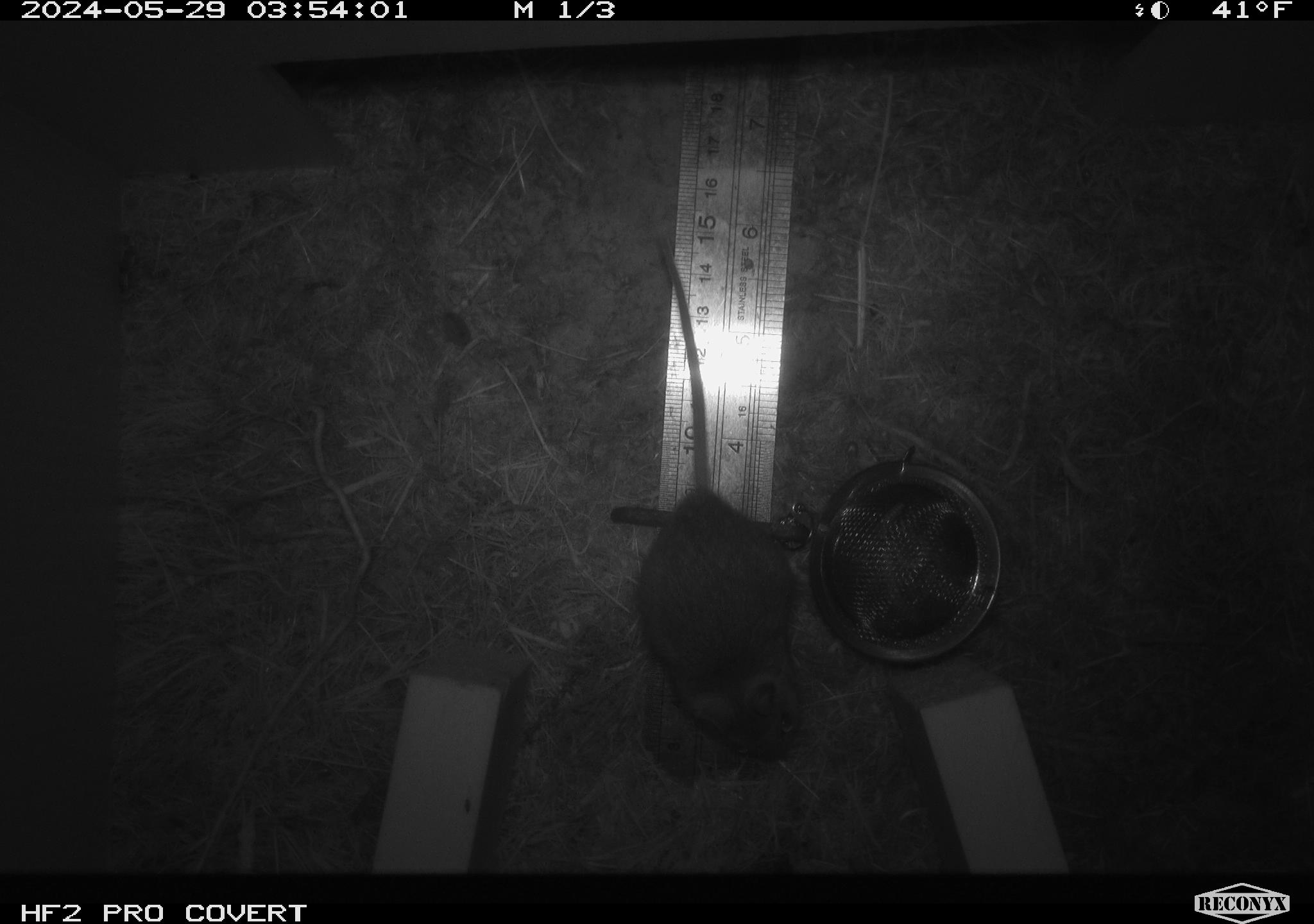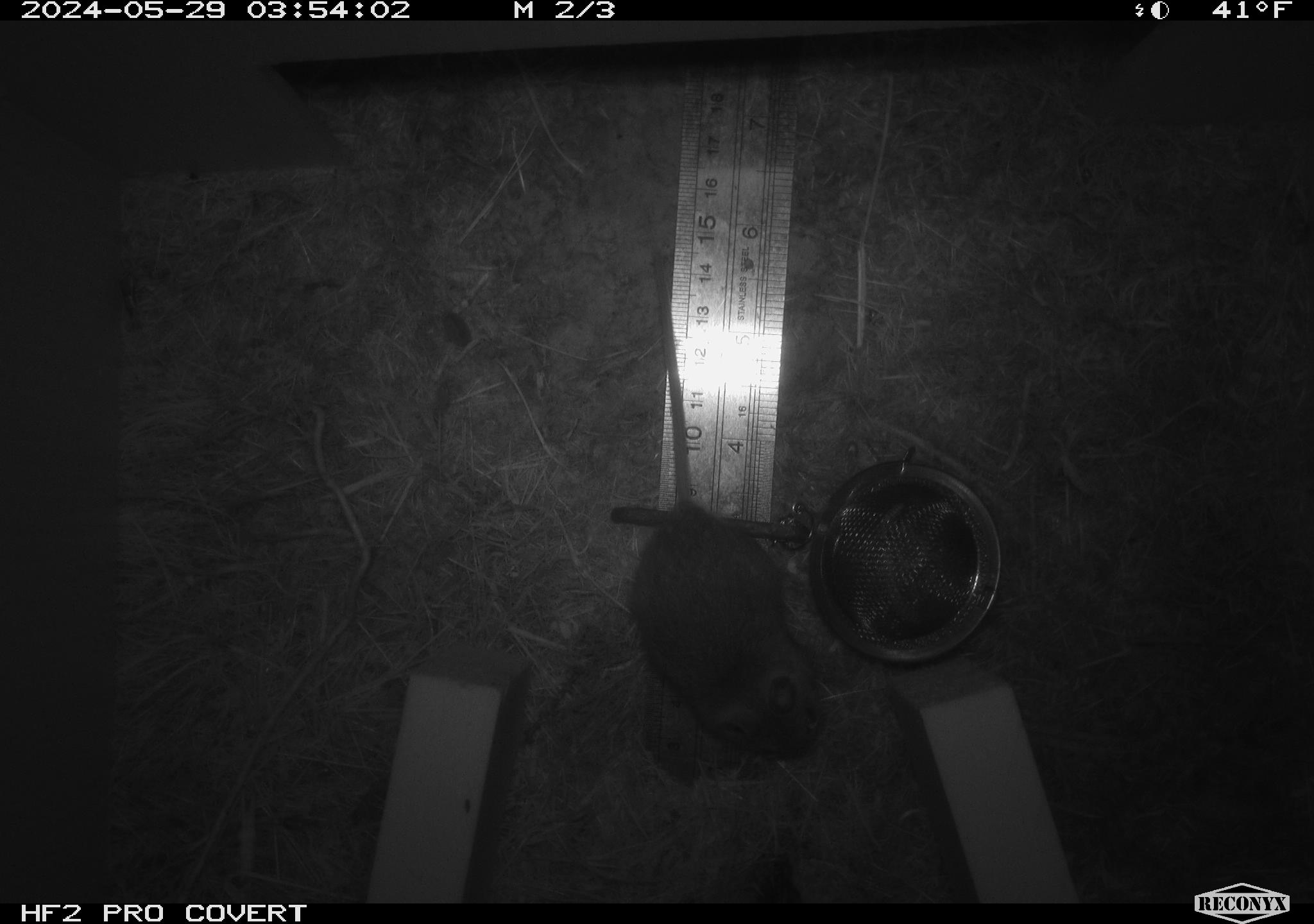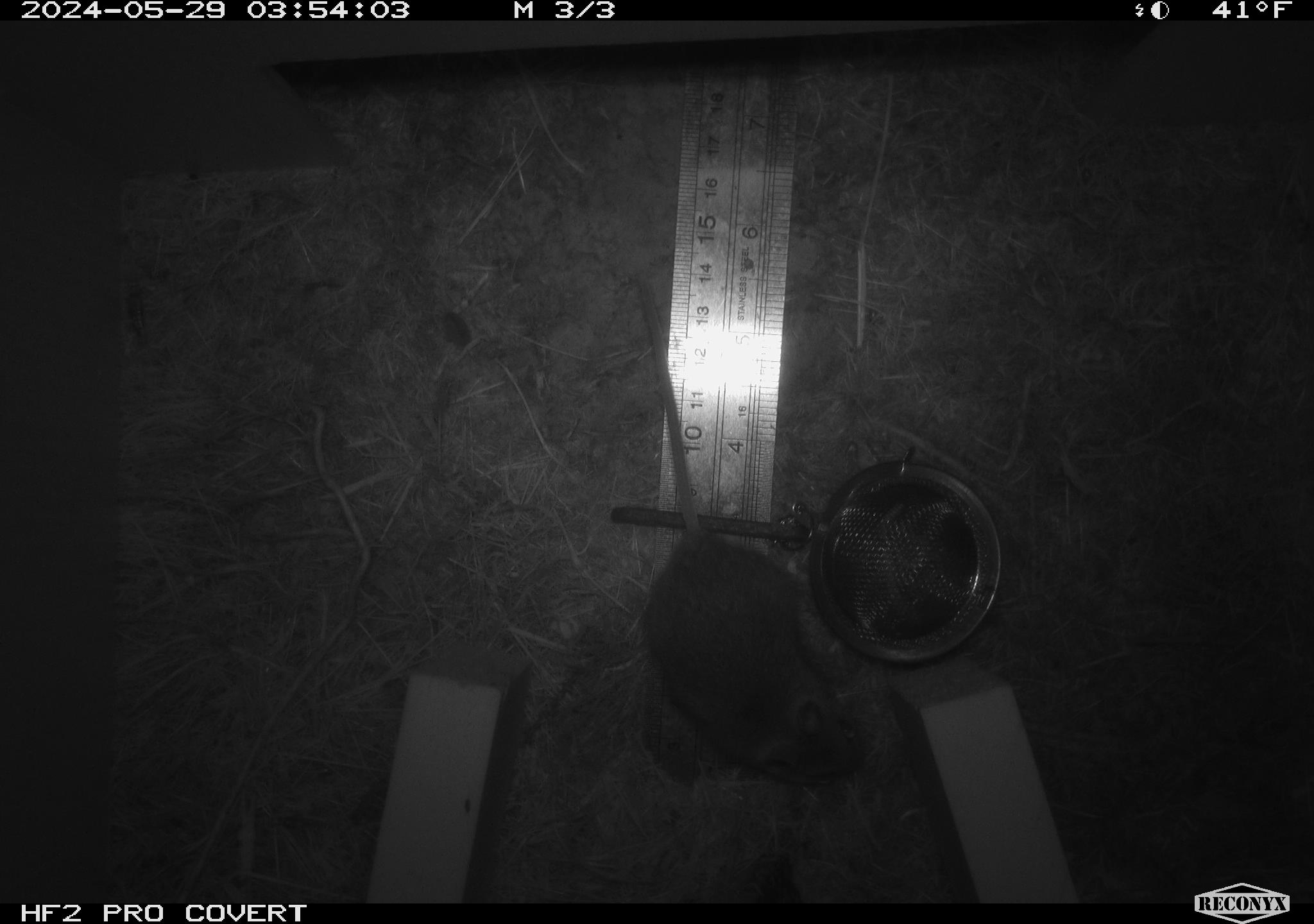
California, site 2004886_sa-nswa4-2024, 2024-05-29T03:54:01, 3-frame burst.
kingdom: Animalia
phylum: Chordata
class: Mammalia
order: Rodentia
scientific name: Rodentia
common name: rodent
Rodent (Rodentia).